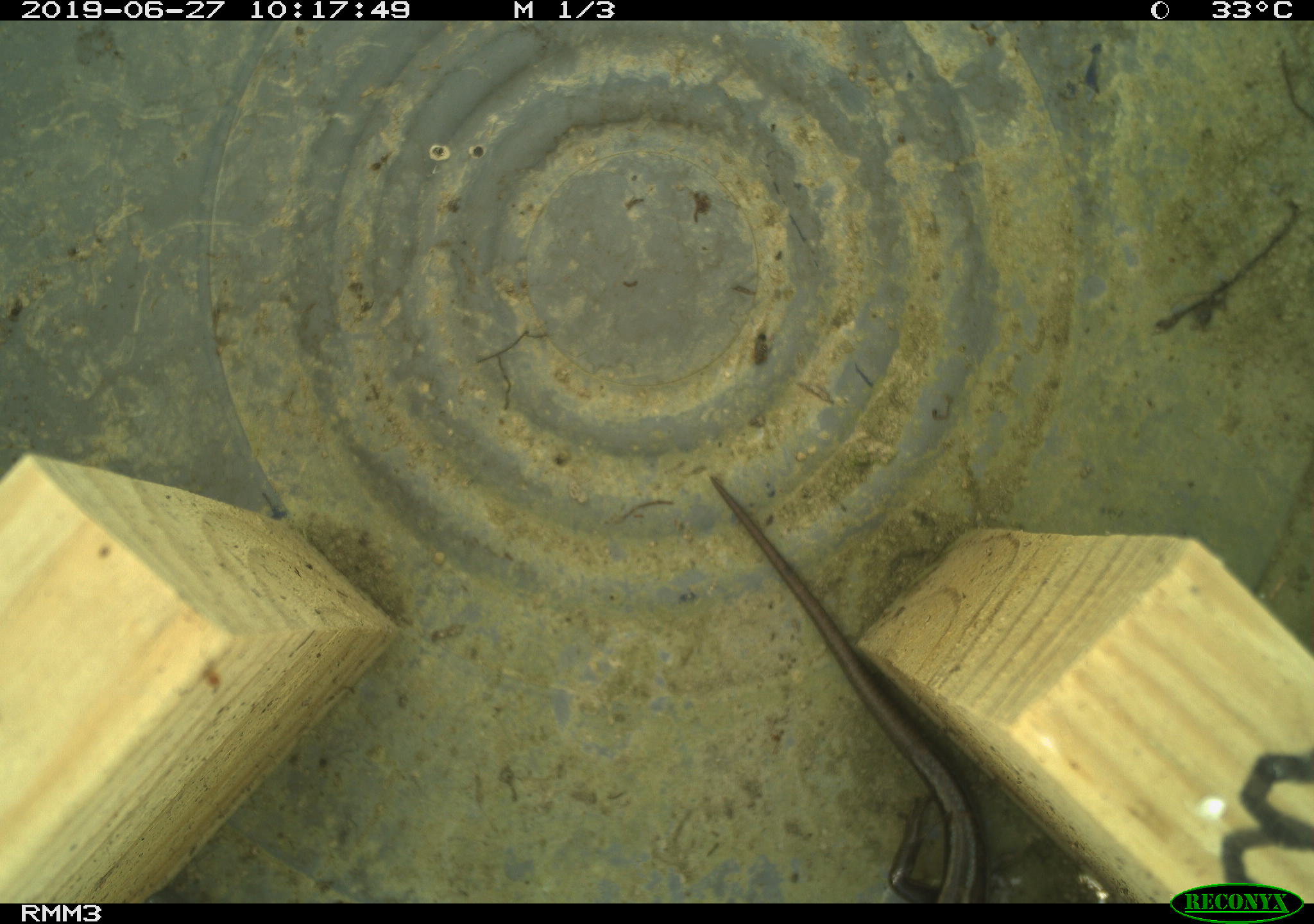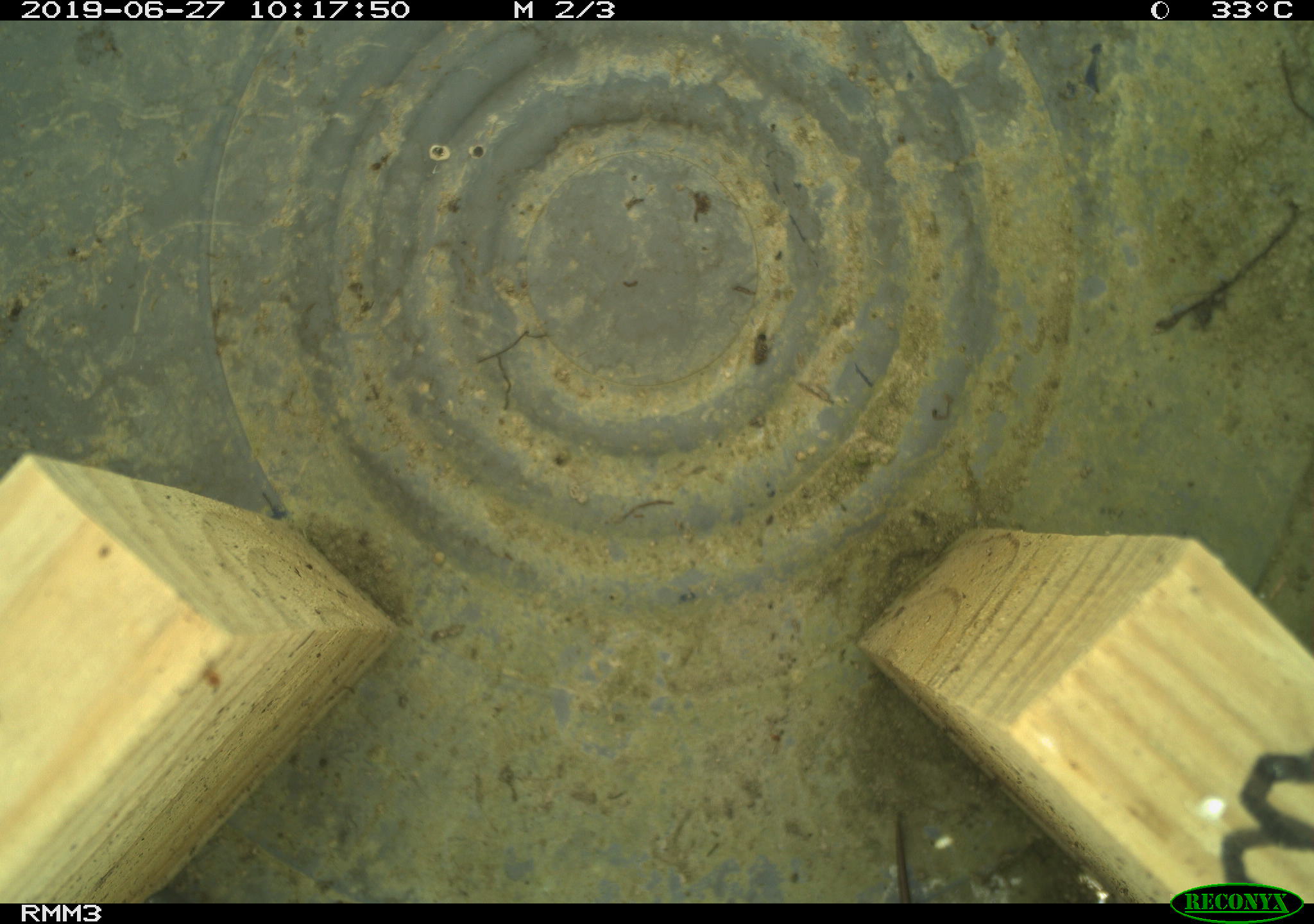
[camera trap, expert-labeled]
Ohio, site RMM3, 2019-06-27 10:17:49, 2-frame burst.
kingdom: Animalia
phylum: Chordata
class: Reptilia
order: Squamata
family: Scincidae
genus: Plestiodon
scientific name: Plestiodon fasciatus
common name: common five-lined skink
Common five-lined skink (Plestiodon fasciatus).